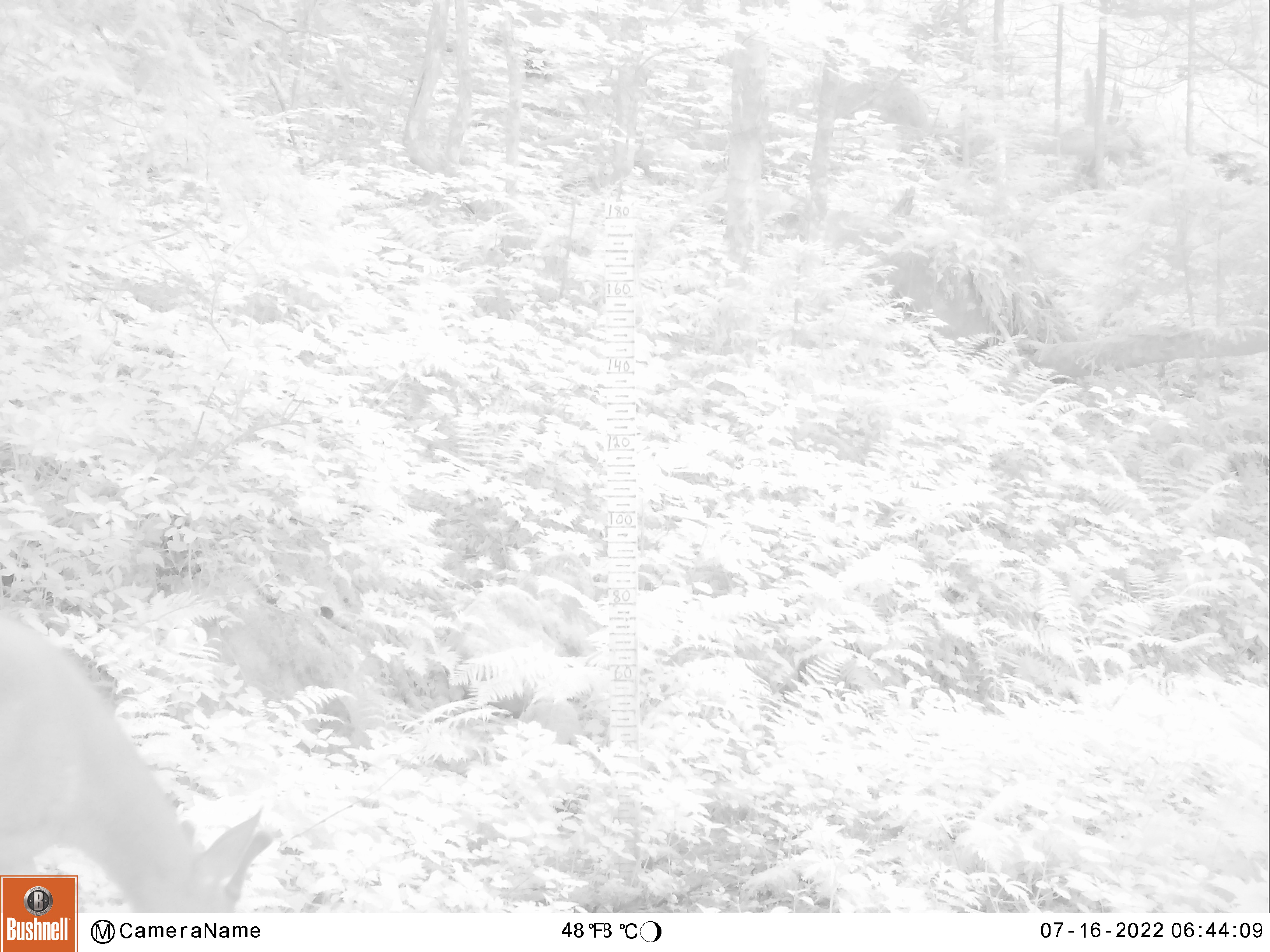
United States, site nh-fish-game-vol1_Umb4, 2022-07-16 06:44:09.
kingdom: Animalia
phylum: Chordata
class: Mammalia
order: Artiodactyla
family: Cervidae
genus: Odocoileus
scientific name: Odocoileus virginianus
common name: white-tailed deer